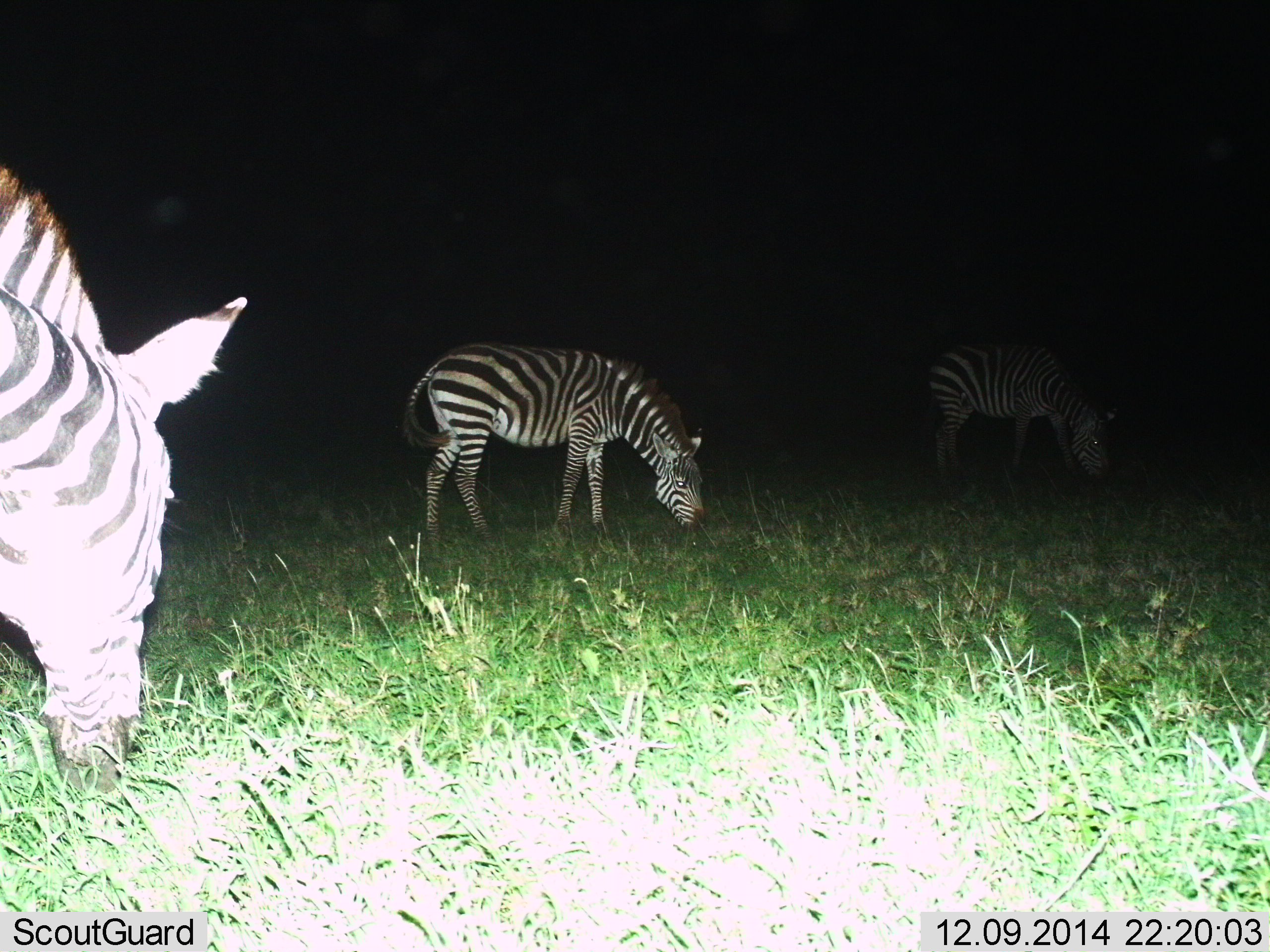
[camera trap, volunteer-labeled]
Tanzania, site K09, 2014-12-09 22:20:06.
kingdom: Animalia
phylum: Chordata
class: Mammalia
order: Perissodactyla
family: Equidae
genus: Equus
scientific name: Equus quagga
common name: plains zebra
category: zebra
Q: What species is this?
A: Zebra (plains zebra) (Equus quagga).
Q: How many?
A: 3.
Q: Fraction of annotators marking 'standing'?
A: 40%.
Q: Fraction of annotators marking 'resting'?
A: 0%.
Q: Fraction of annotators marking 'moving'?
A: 10%.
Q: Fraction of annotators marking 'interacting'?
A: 0%.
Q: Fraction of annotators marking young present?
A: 0%.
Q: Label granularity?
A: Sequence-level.